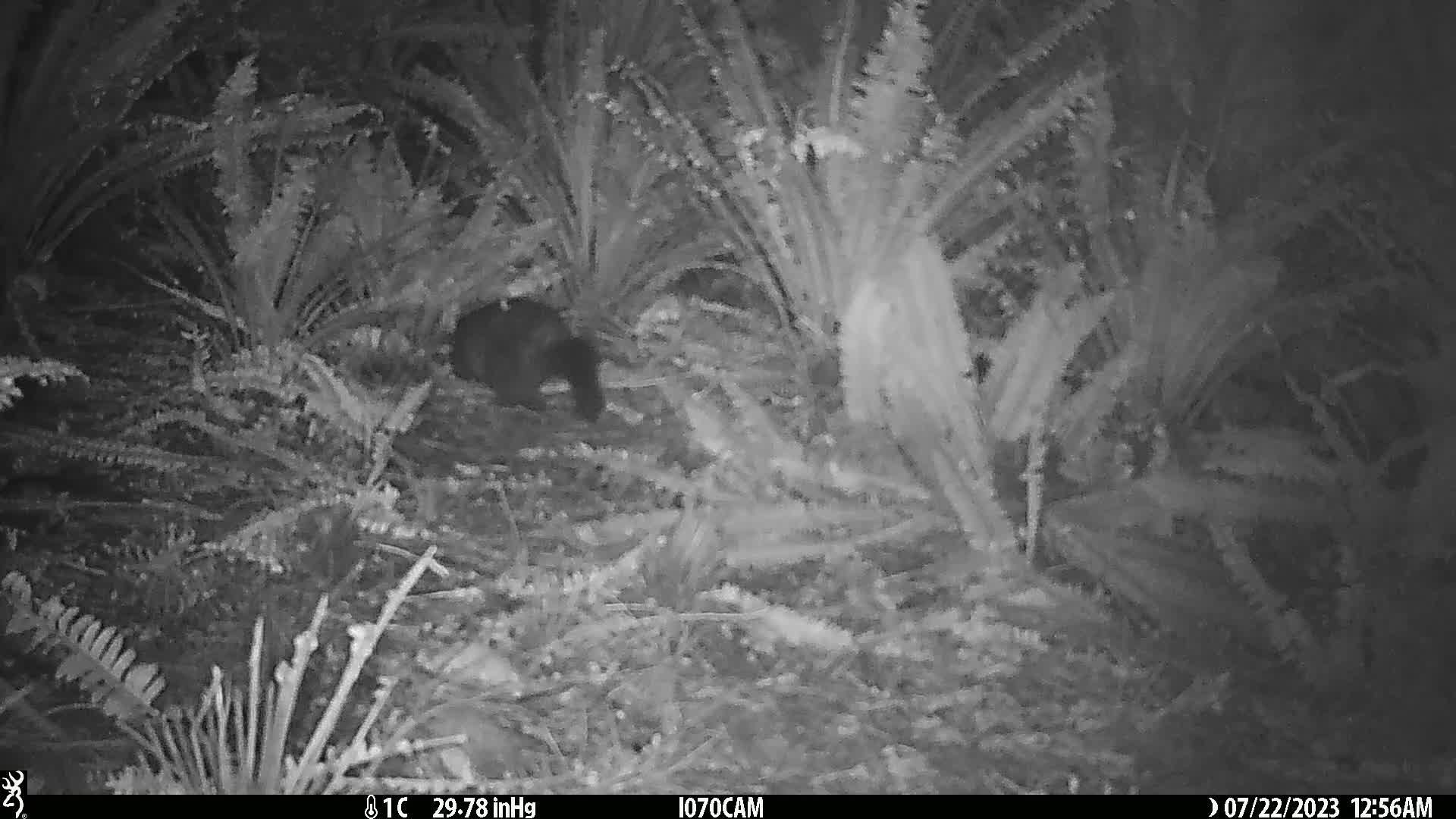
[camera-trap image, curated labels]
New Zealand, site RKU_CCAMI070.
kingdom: Animalia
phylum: Chordata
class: Mammalia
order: Diprotodontia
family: Phalangeridae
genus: Trichosurus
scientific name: Trichosurus vulpecula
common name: common brushtail possum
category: possum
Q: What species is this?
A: Possum (common brushtail possum) (Trichosurus vulpecula).